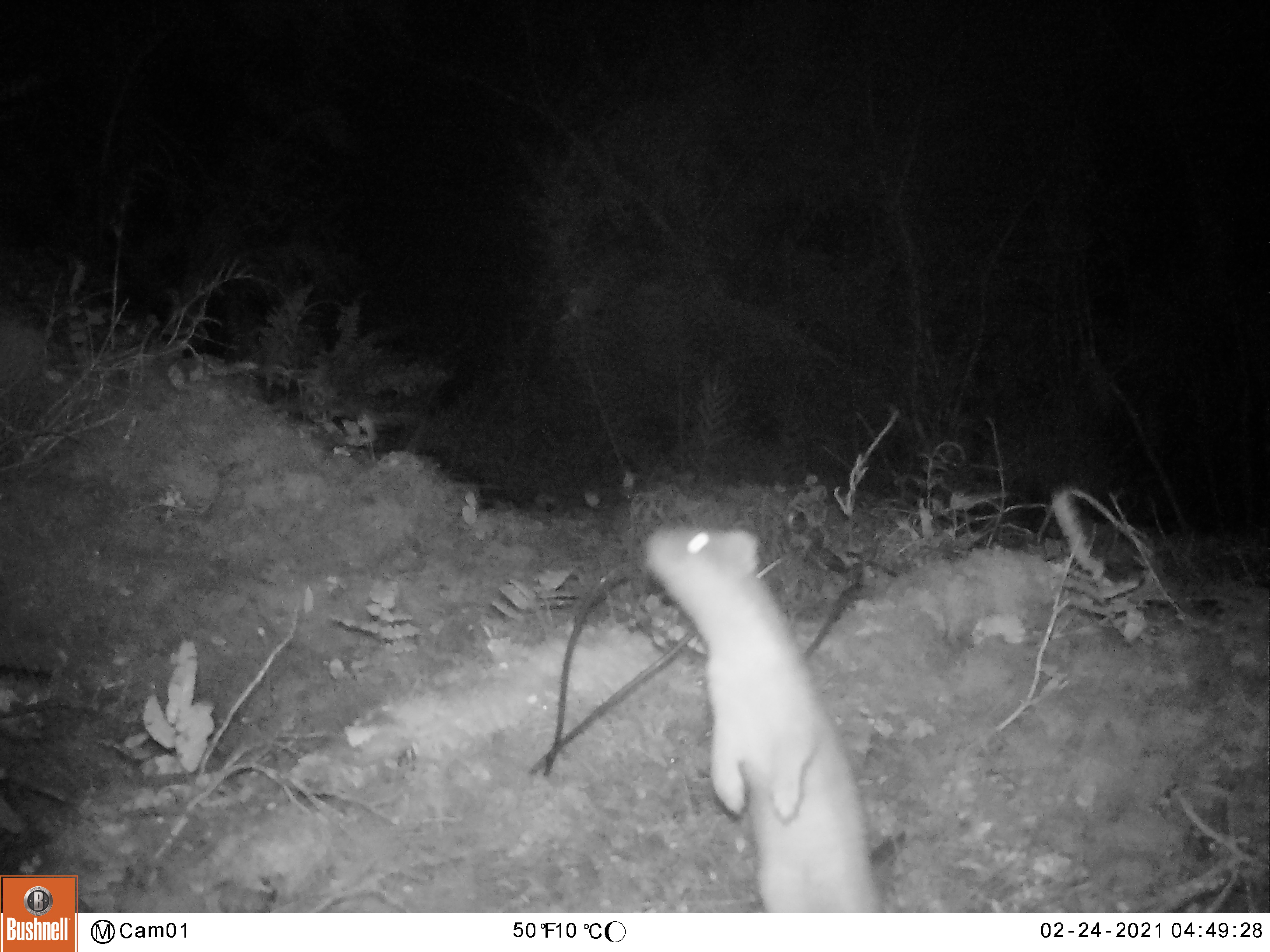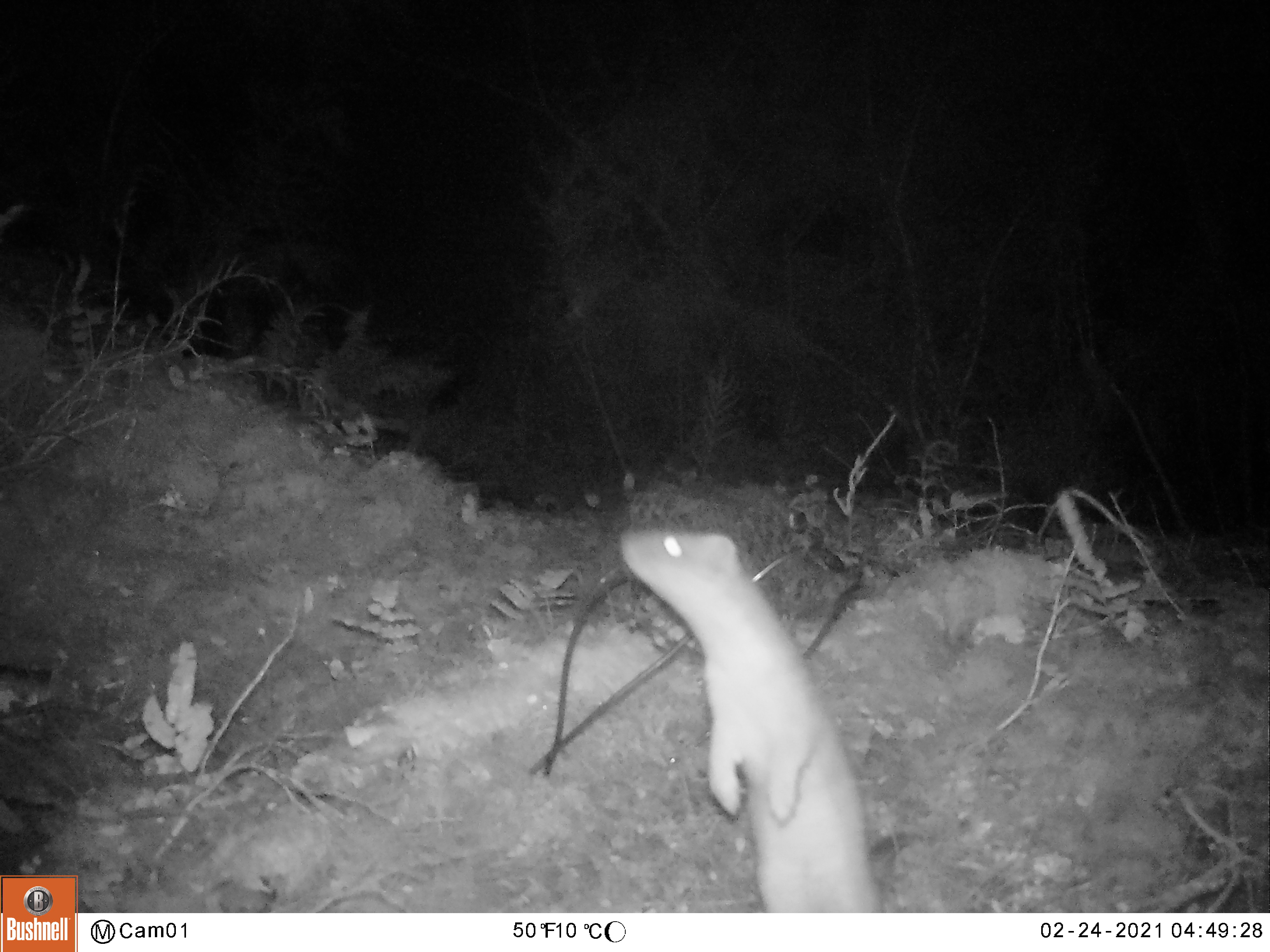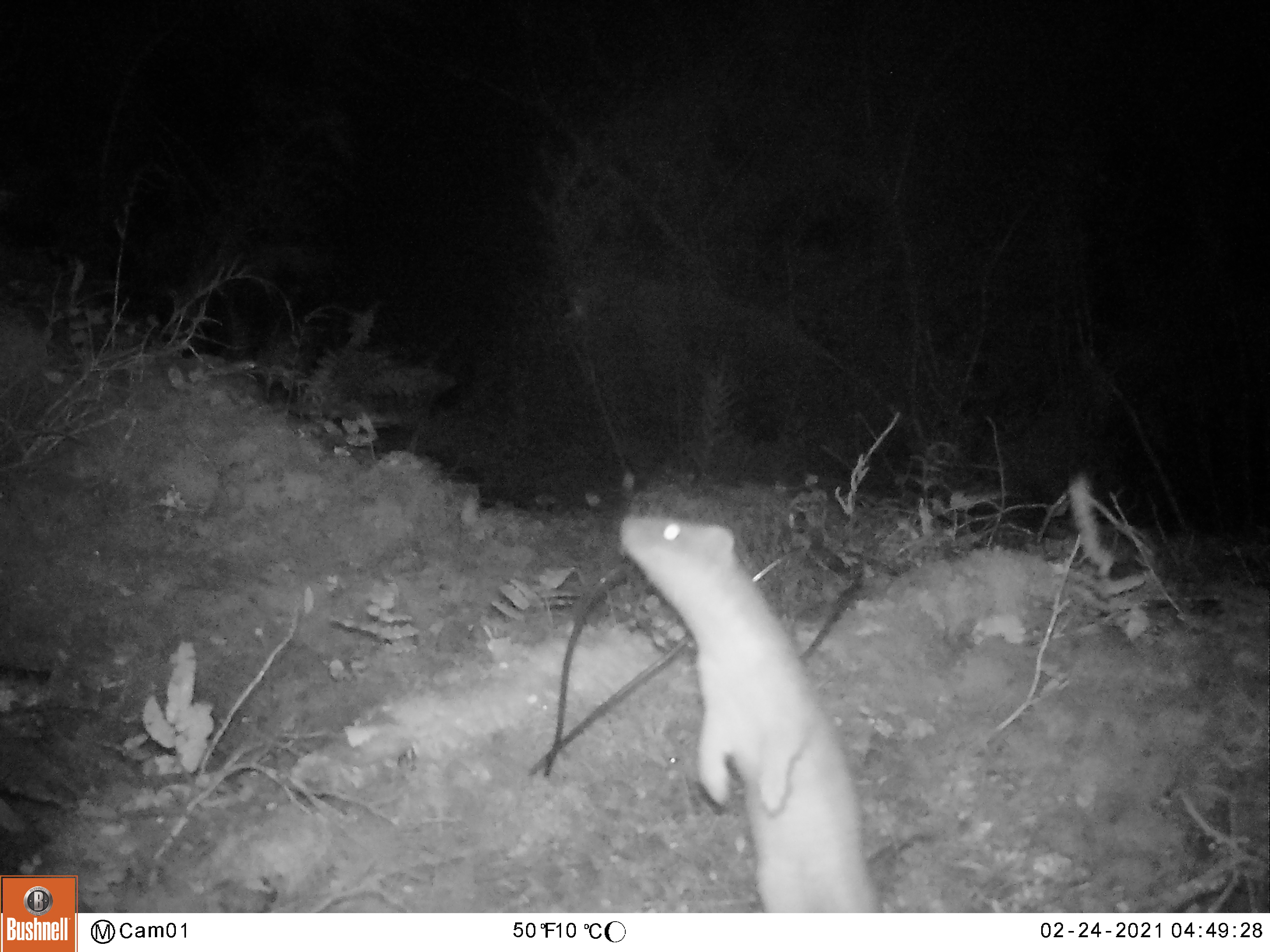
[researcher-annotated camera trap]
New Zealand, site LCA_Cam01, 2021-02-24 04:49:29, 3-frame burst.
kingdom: Animalia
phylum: Chordata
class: Mammalia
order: Carnivora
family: Mustelidae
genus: Mustela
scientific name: Mustela erminea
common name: stoat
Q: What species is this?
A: Stoat (Mustela erminea).